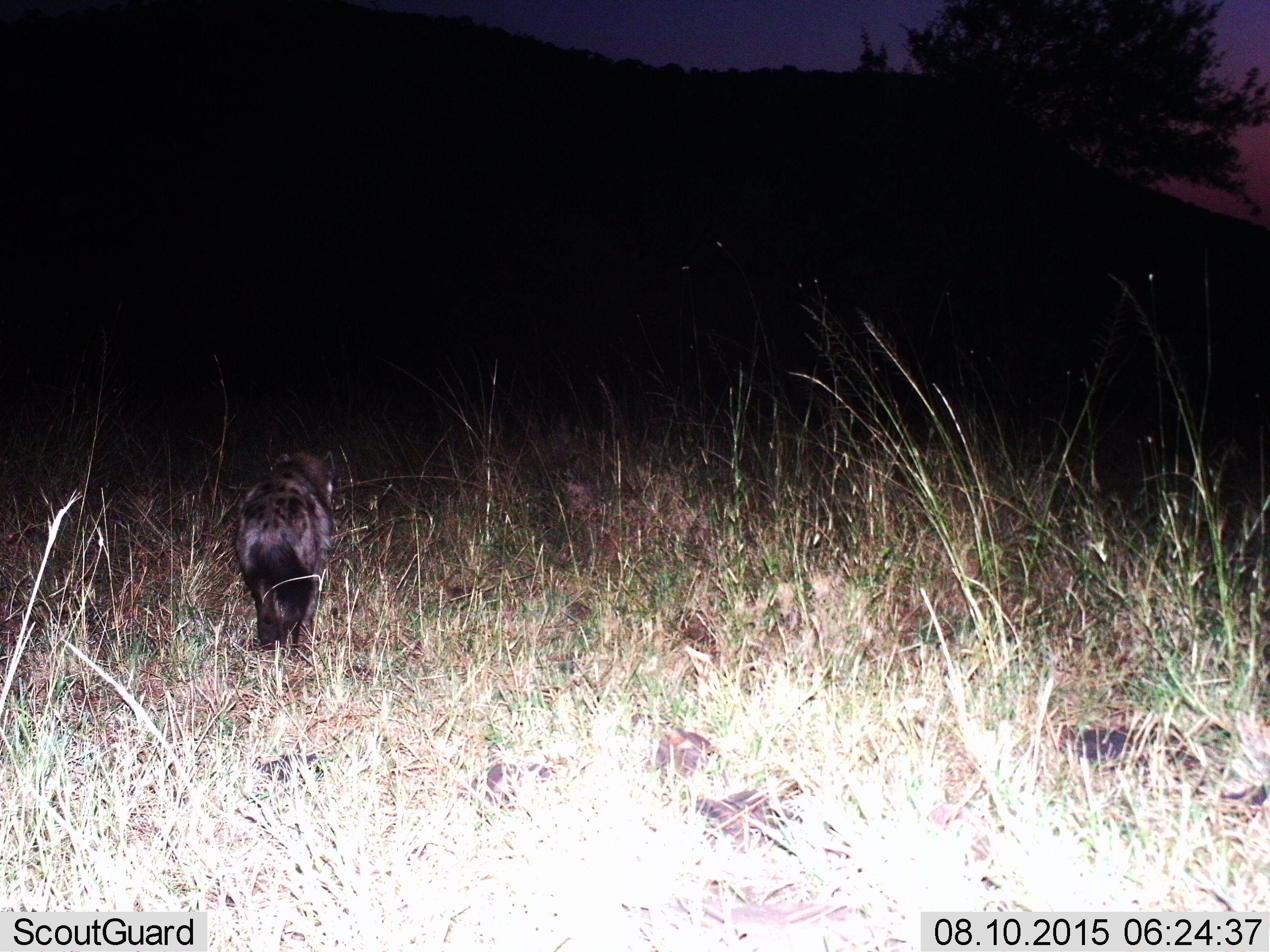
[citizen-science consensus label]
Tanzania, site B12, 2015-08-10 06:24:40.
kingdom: Animalia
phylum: Chordata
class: Mammalia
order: Carnivora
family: Hyaenidae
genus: Crocuta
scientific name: Crocuta crocuta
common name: spotted hyena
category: hyenaspotted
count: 1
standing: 12%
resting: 0%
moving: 88%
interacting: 0%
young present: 12%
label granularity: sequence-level